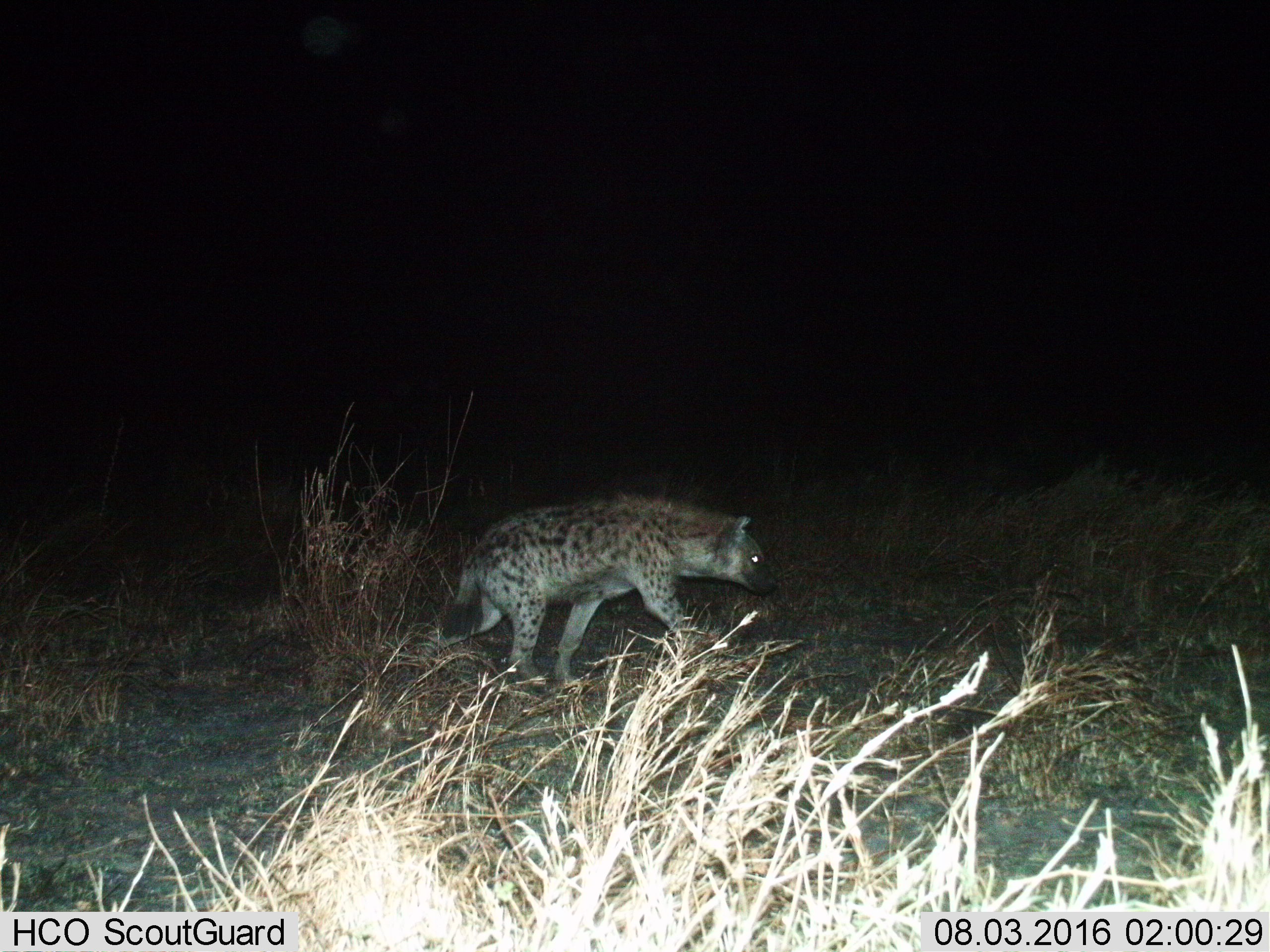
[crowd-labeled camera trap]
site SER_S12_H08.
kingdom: Animalia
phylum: Chordata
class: Mammalia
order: Carnivora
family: Hyaenidae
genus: Crocuta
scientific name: Crocuta crocuta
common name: spotted hyena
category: hyenaspotted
Hyenaspotted (spotted hyena) (Crocuta crocuta), count 1. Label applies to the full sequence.